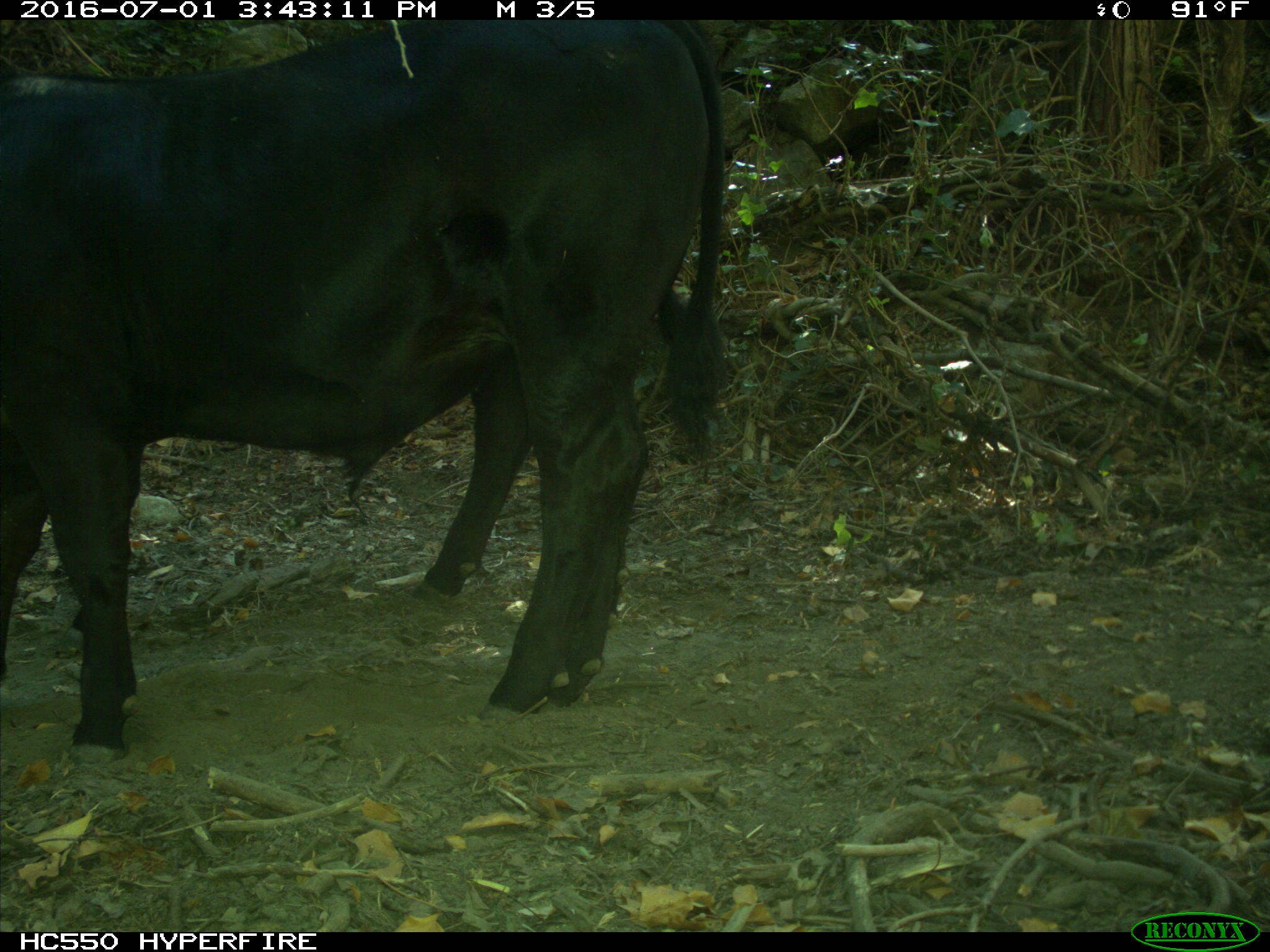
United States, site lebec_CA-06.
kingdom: Animalia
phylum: Chordata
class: Mammalia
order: Artiodactyla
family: Bovidae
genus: Bos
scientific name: Bos taurus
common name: domestic cow